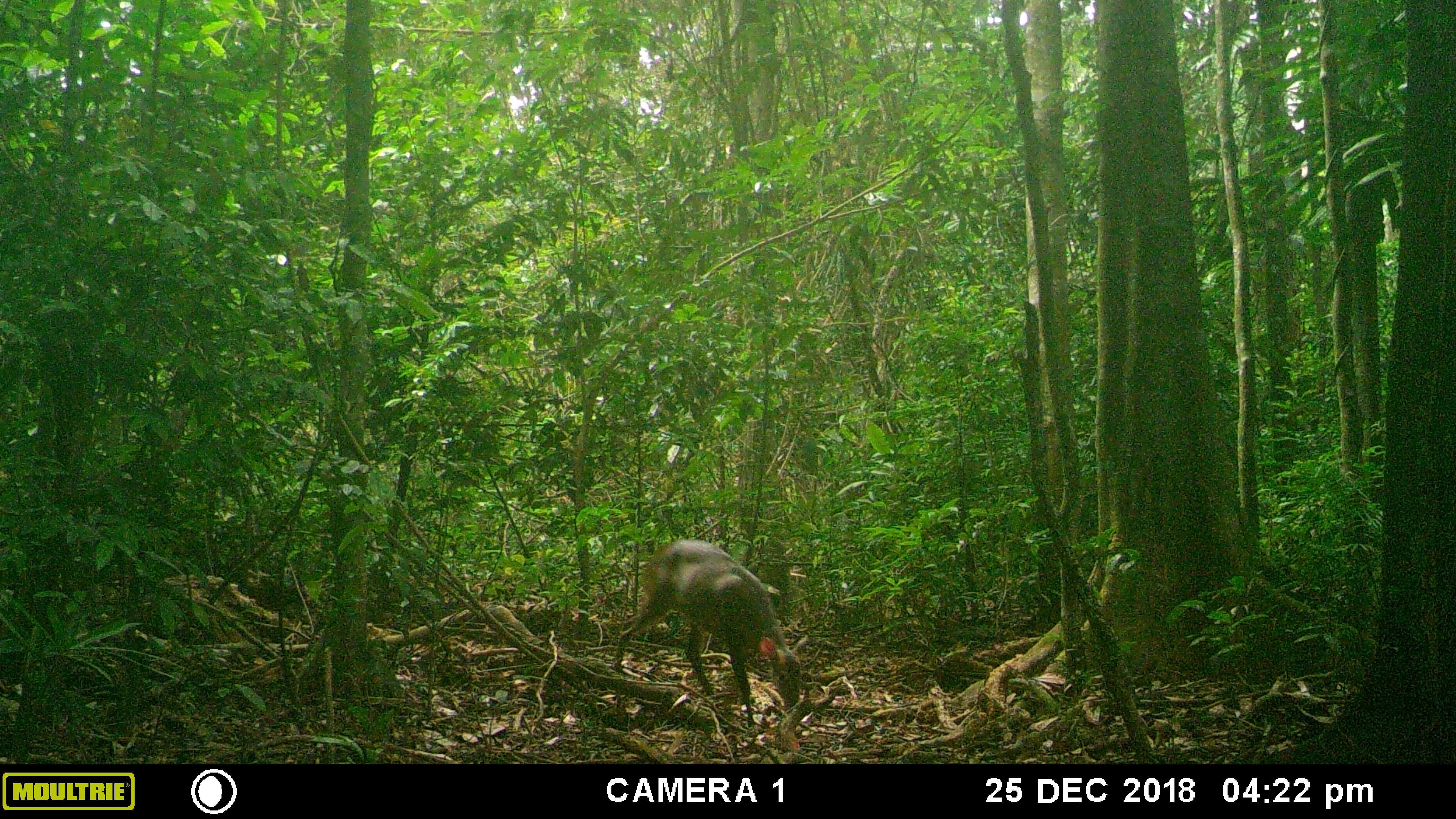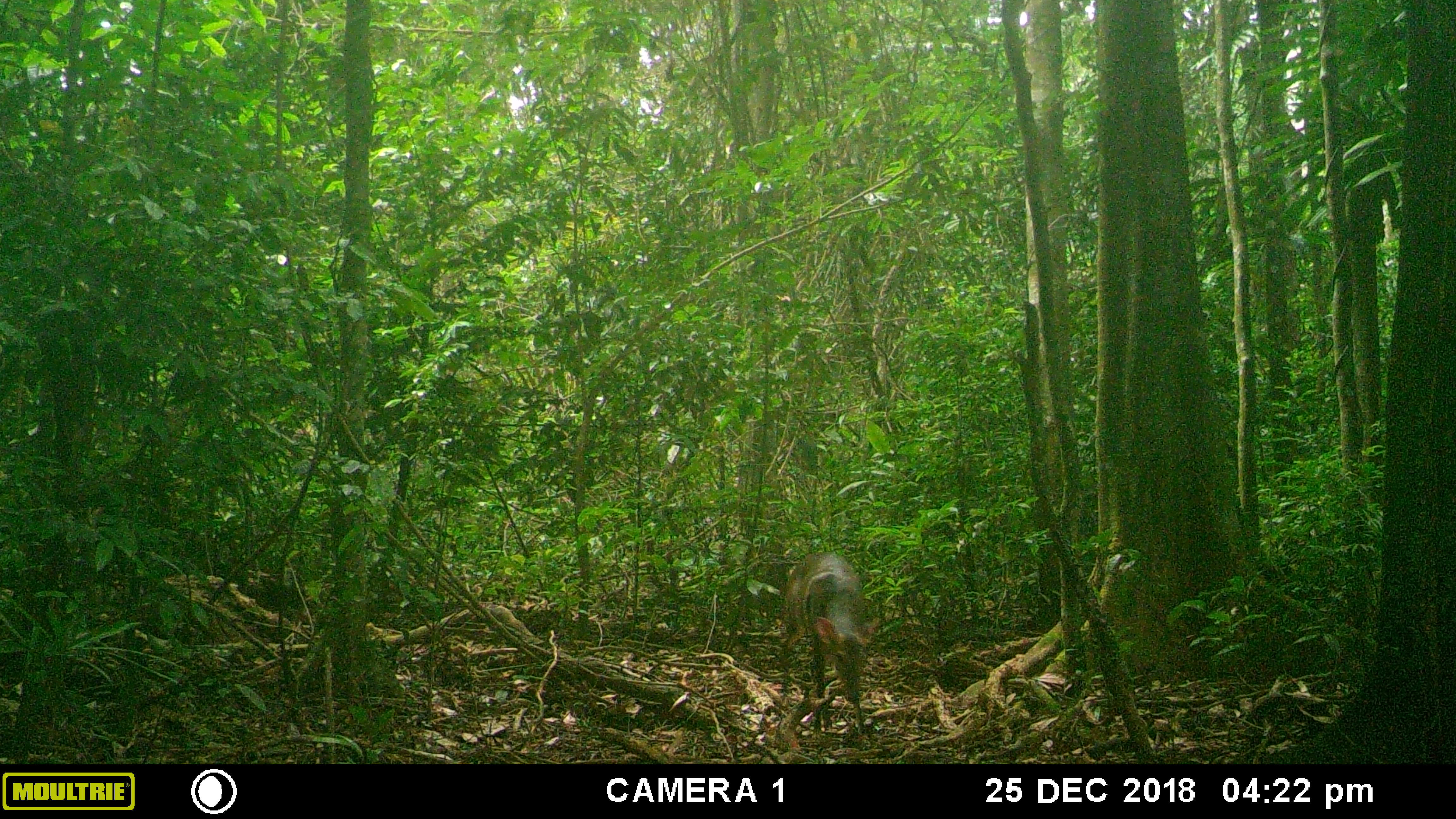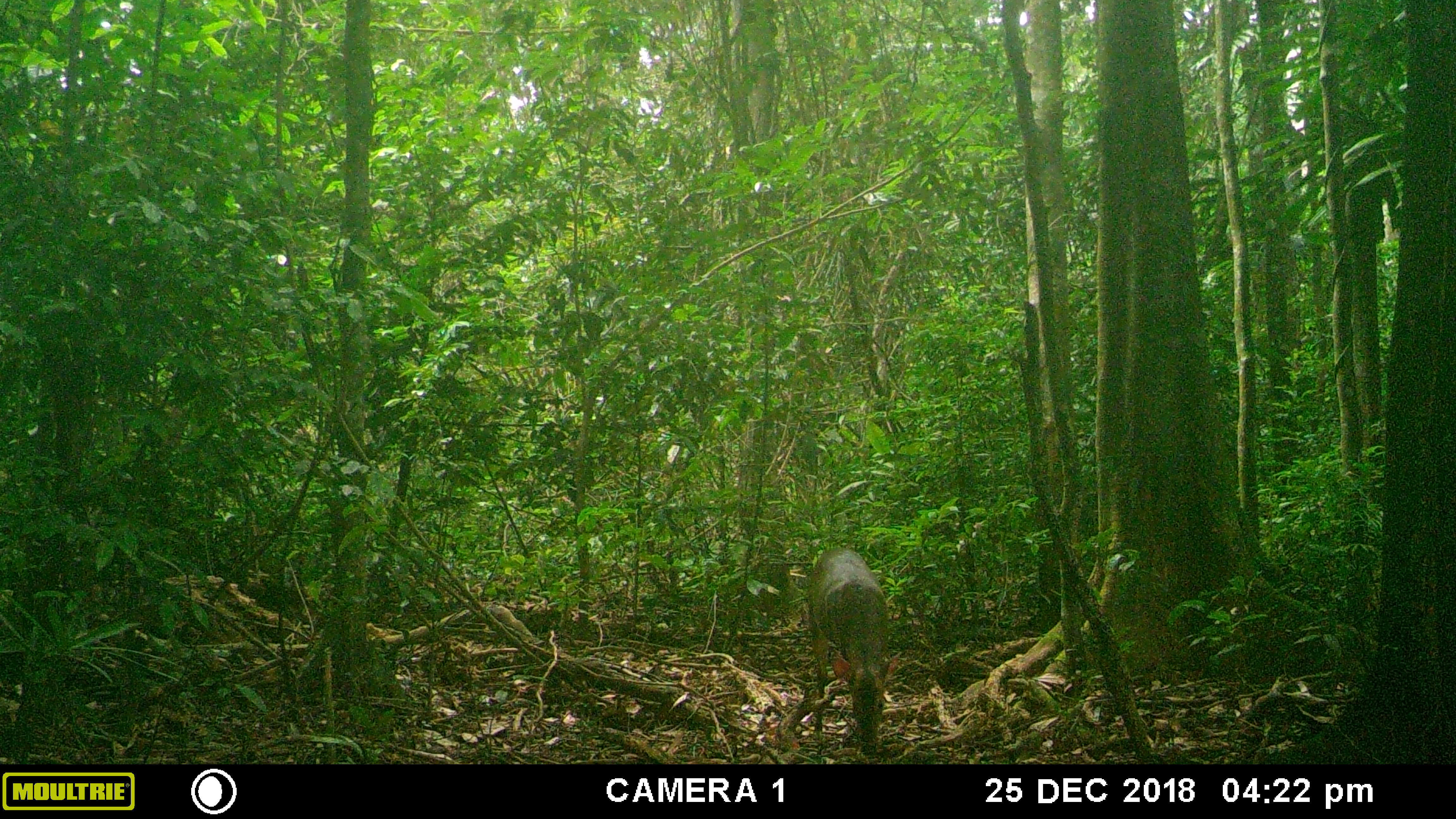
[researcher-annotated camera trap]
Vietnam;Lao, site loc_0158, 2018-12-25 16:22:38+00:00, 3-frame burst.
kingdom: Animalia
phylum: Chordata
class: Mammalia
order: Artiodactyla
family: Cervidae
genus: Muntiacus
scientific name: Muntiacus vuquangensis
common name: large-antlered muntjac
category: large antlered muntjac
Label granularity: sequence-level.